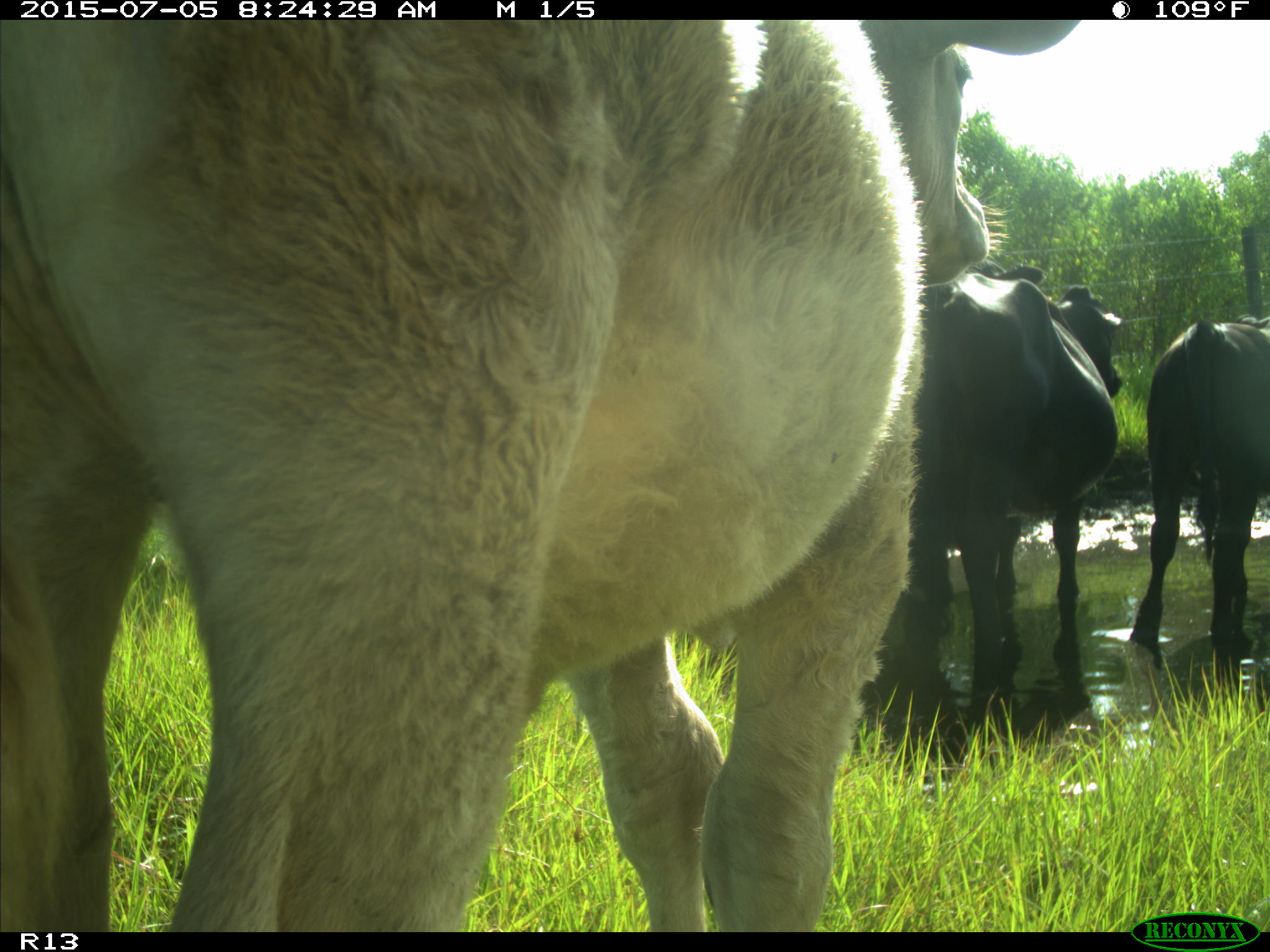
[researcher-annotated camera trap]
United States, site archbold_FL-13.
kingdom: Animalia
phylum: Chordata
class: Mammalia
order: Artiodactyla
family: Bovidae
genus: Bos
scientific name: Bos taurus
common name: domestic cow